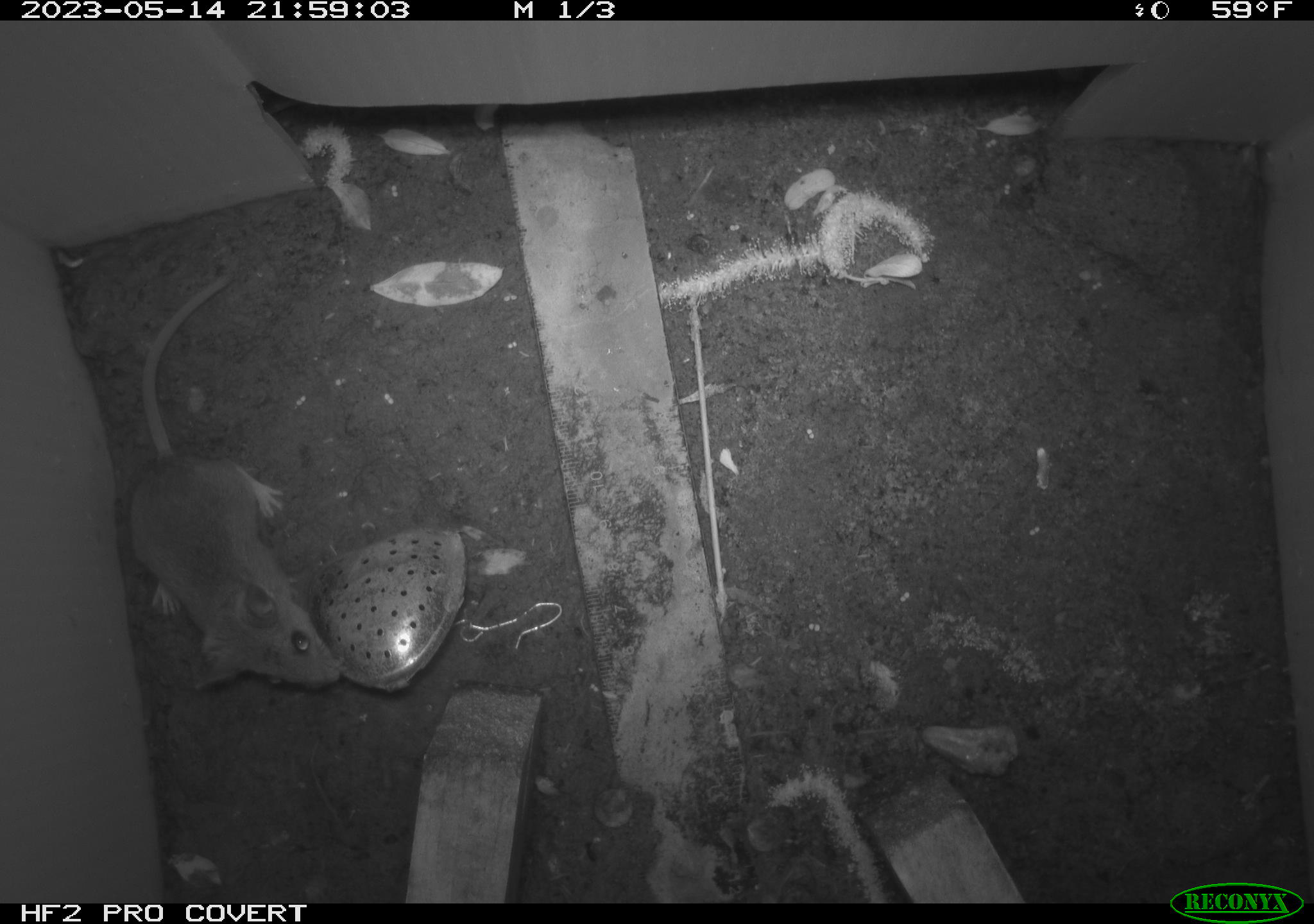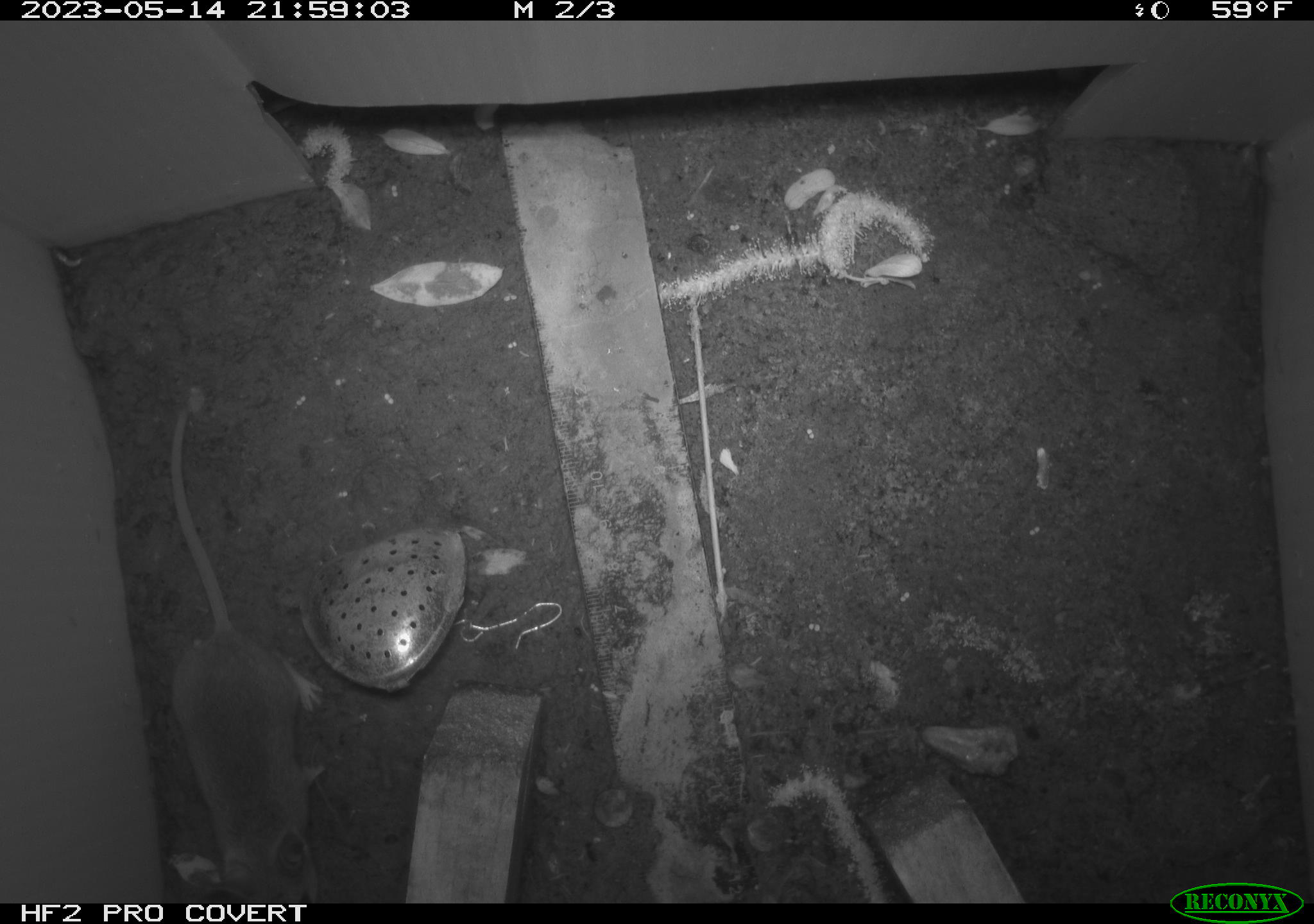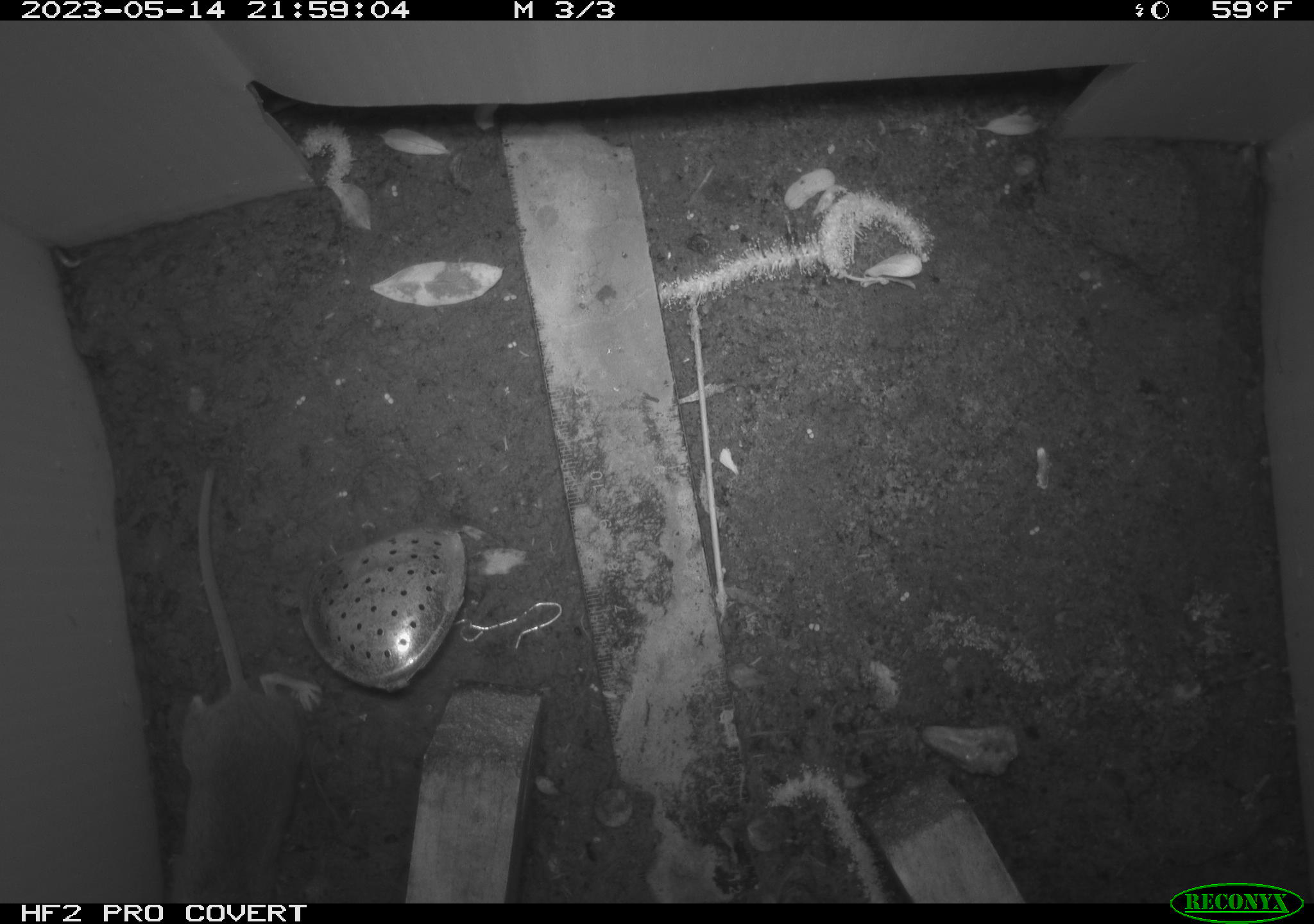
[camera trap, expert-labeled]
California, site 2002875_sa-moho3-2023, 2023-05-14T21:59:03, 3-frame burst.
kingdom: Animalia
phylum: Chordata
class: Mammalia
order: Rodentia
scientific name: Rodentia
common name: mouse species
Mouse species (Rodentia).